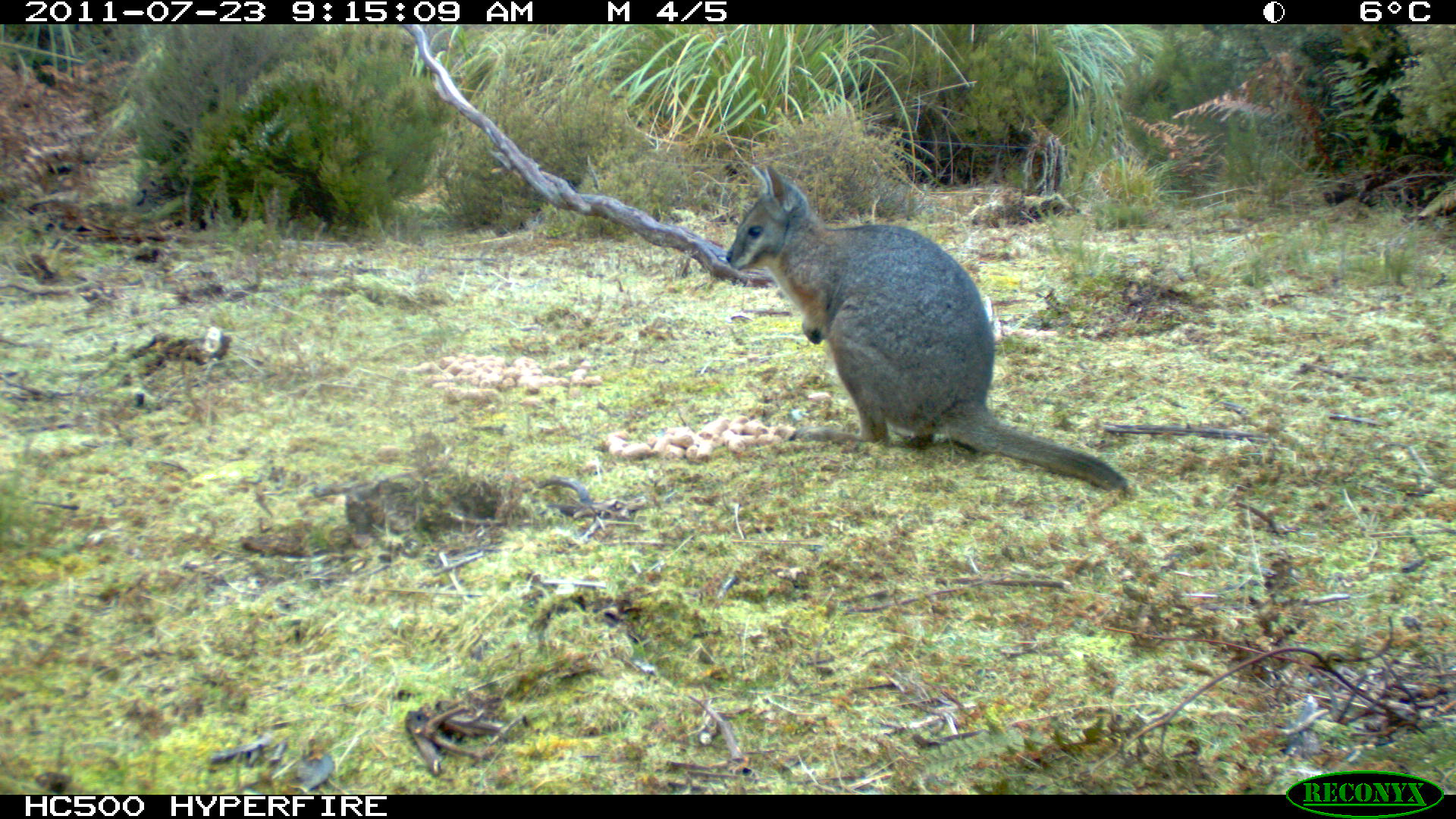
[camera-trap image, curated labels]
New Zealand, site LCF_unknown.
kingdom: Animalia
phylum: Chordata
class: Mammalia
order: Diprotodontia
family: Macropodidae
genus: Notamacropus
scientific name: Notamacropus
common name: wallaby